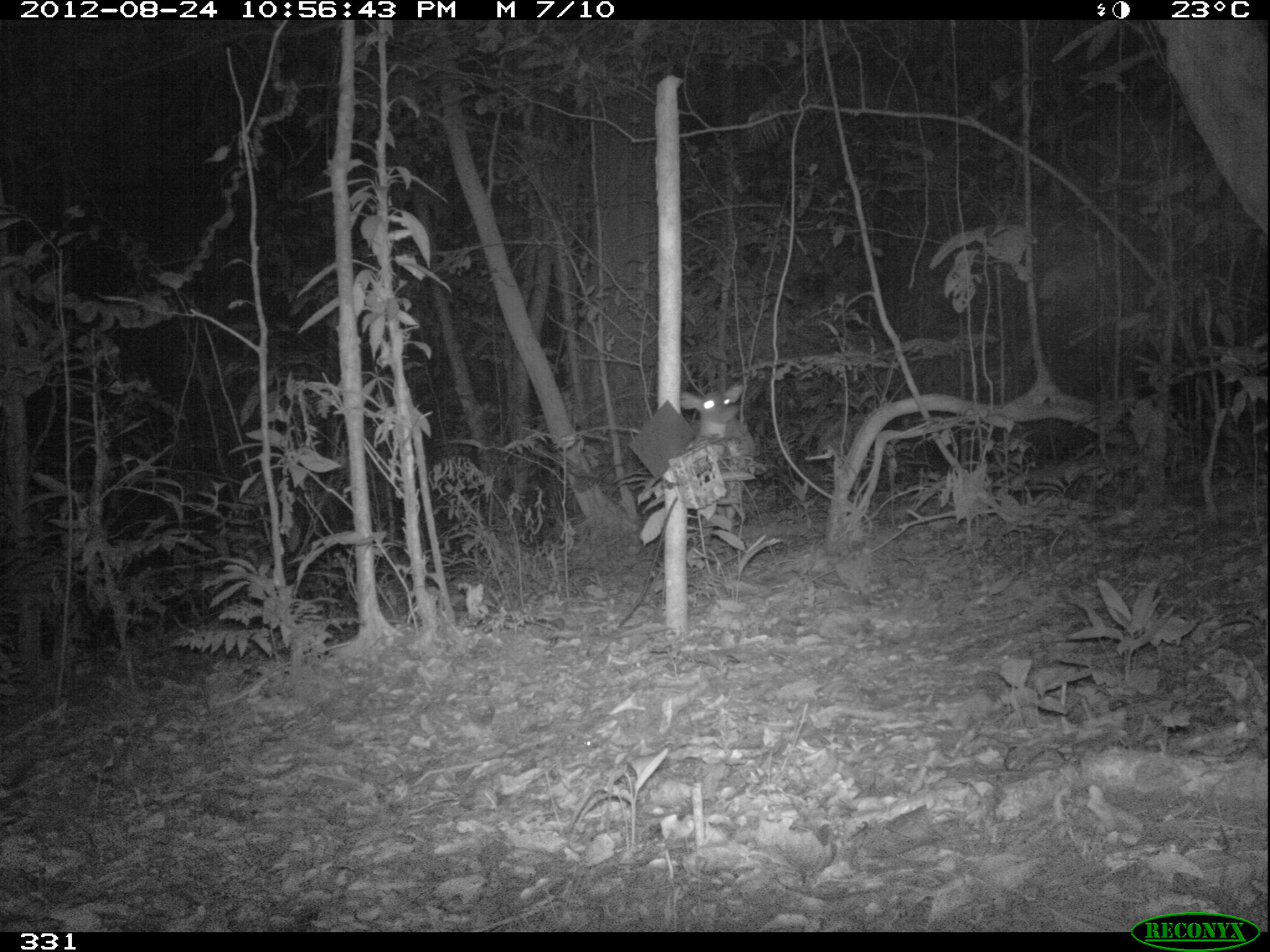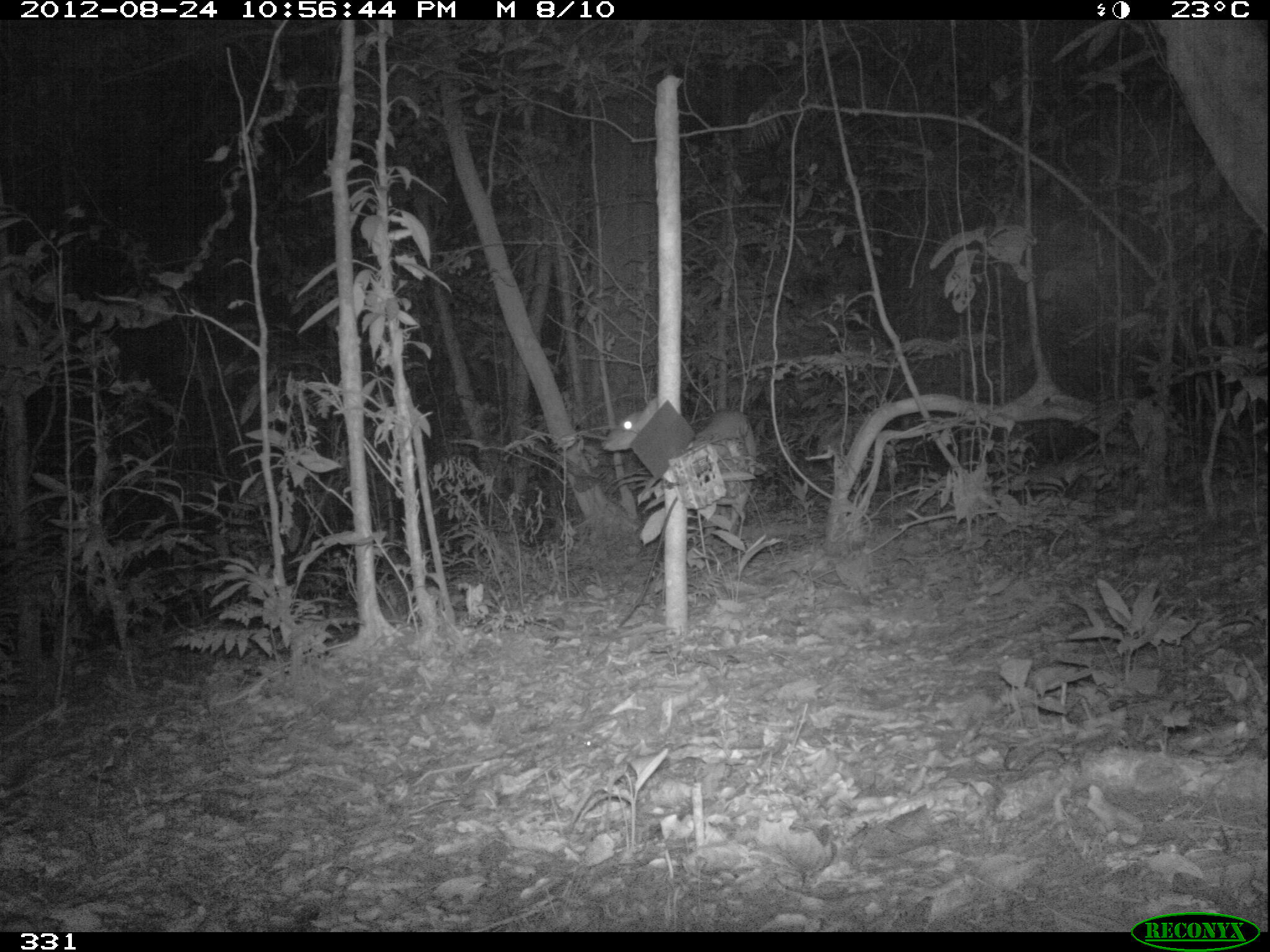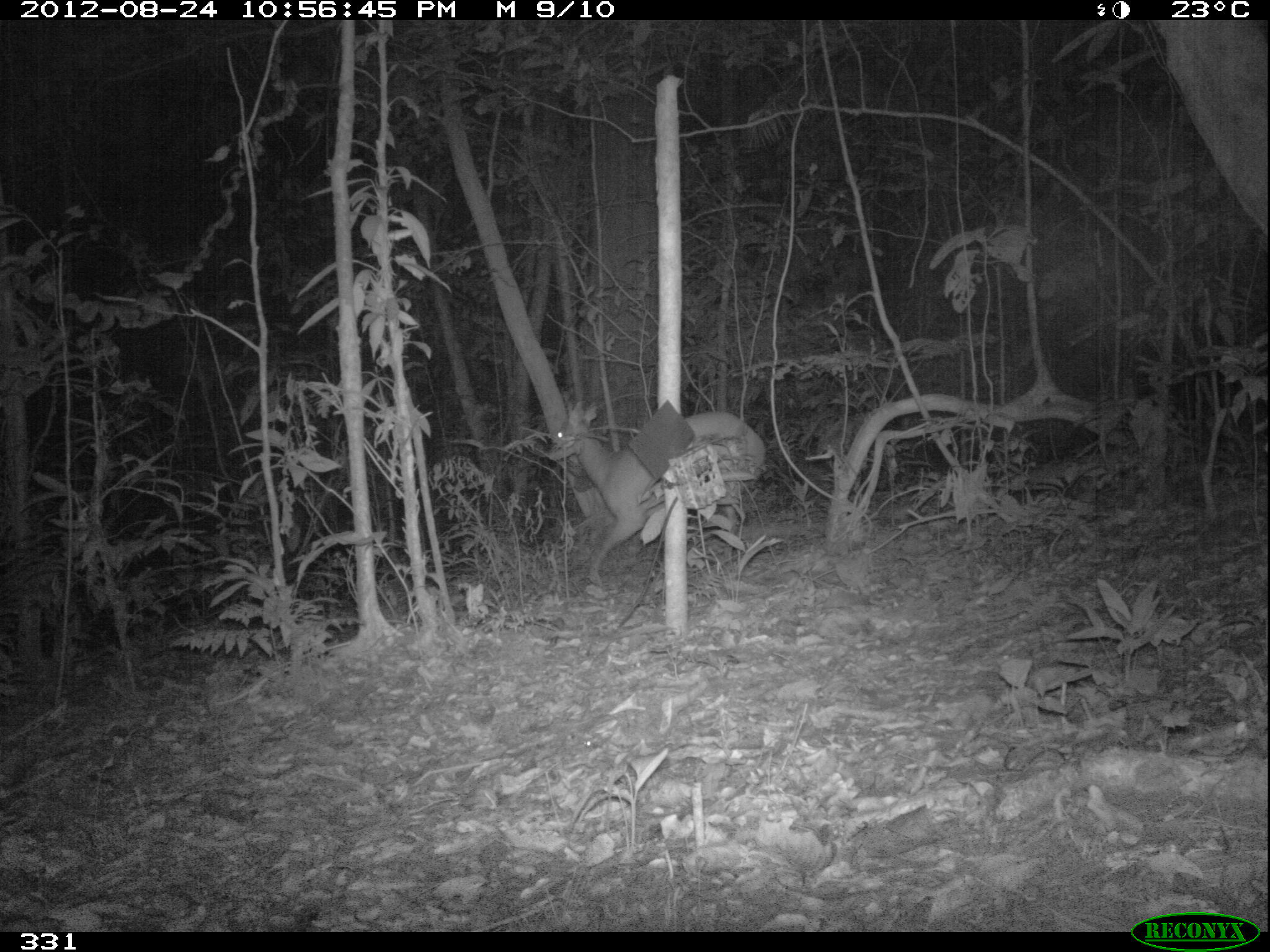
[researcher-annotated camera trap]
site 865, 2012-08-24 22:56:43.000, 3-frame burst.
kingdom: Animalia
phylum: Chordata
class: Mammalia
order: Artiodactyla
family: Cervidae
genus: Mazama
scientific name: Mazama americana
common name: red brocket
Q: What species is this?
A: Mazama americana (red brocket).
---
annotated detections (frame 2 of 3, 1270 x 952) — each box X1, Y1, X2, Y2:
mazama americana: 600, 396, 757, 559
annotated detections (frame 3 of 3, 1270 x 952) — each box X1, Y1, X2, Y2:
mazama americana: 546, 400, 766, 587